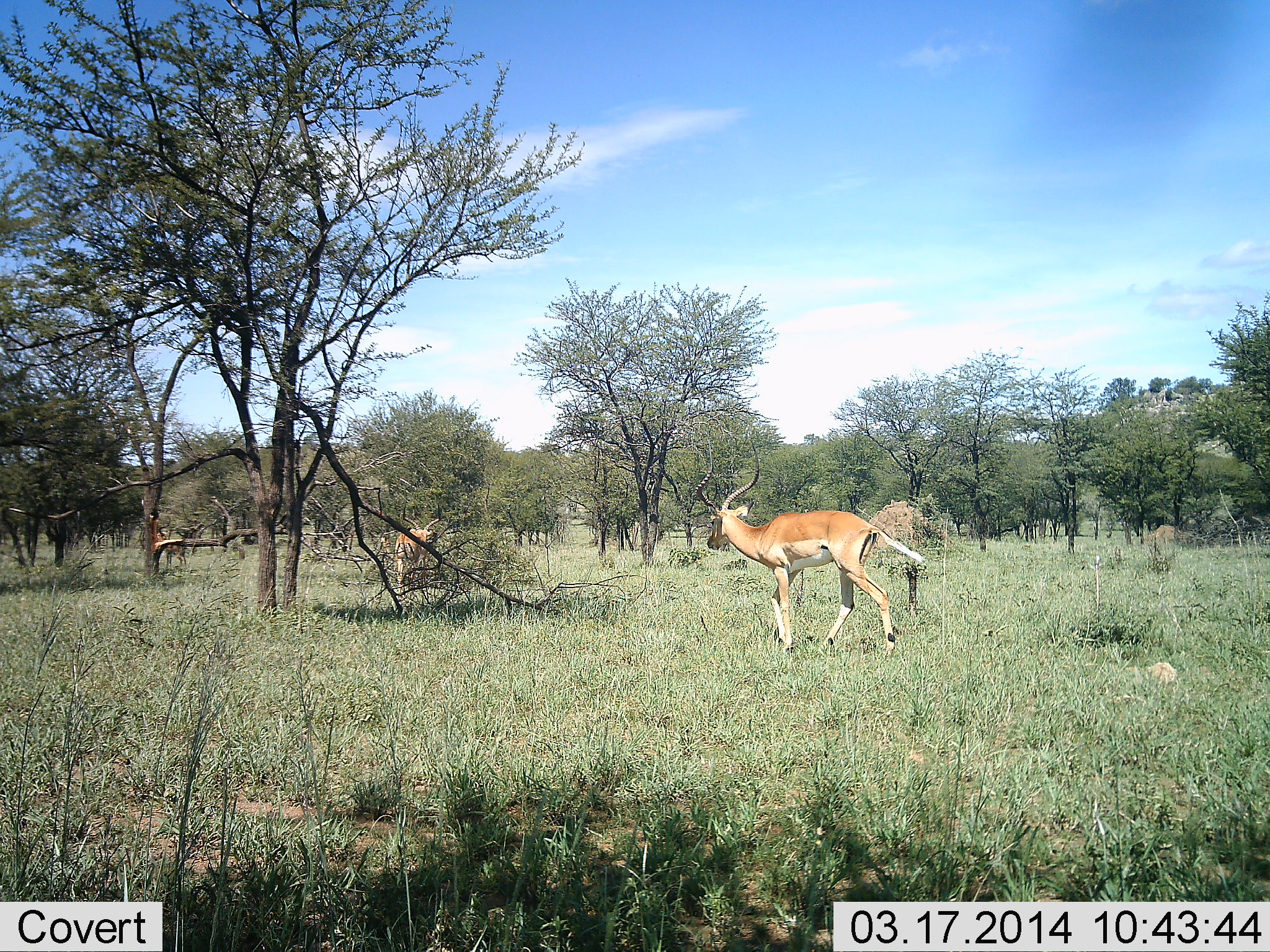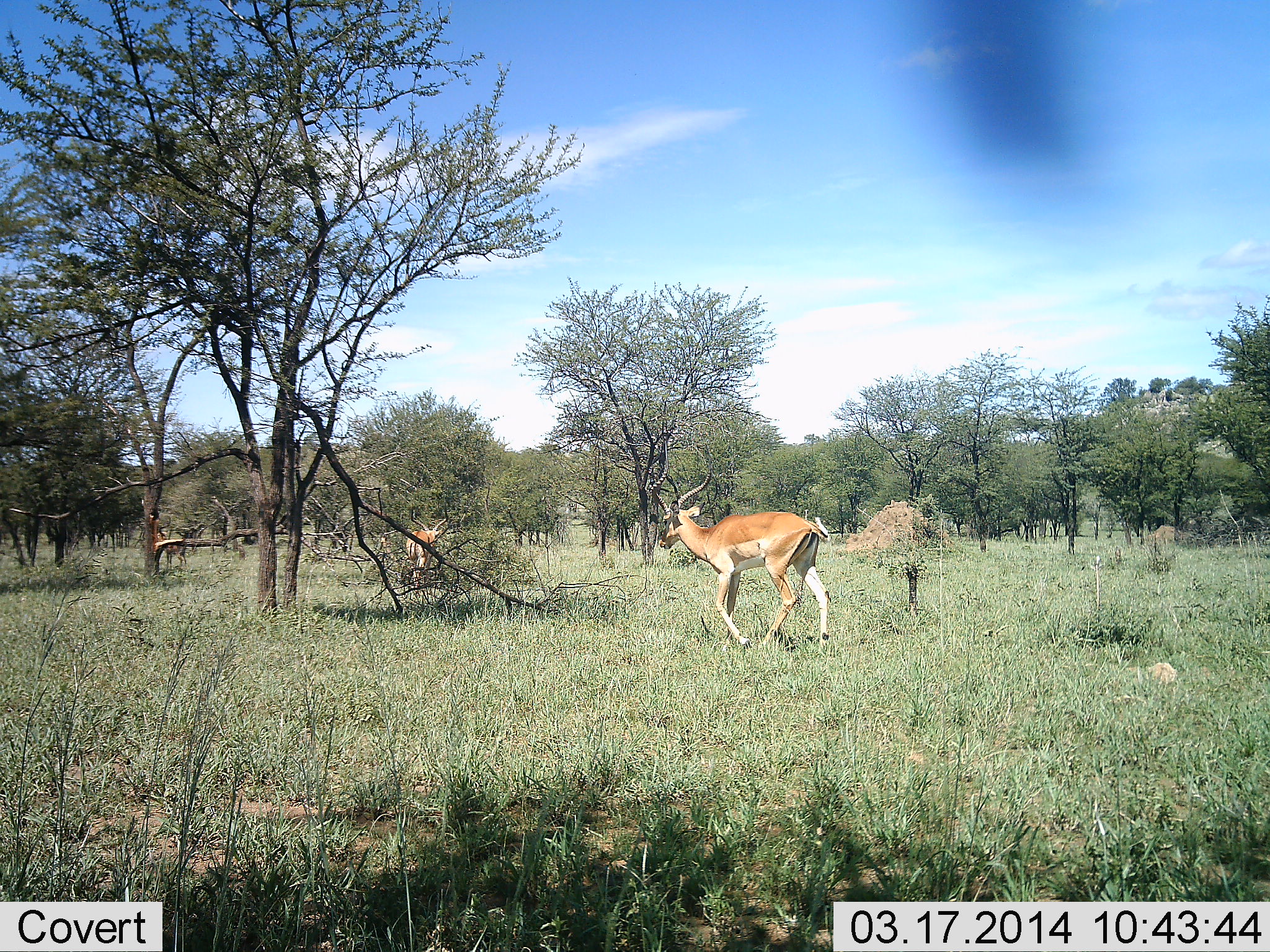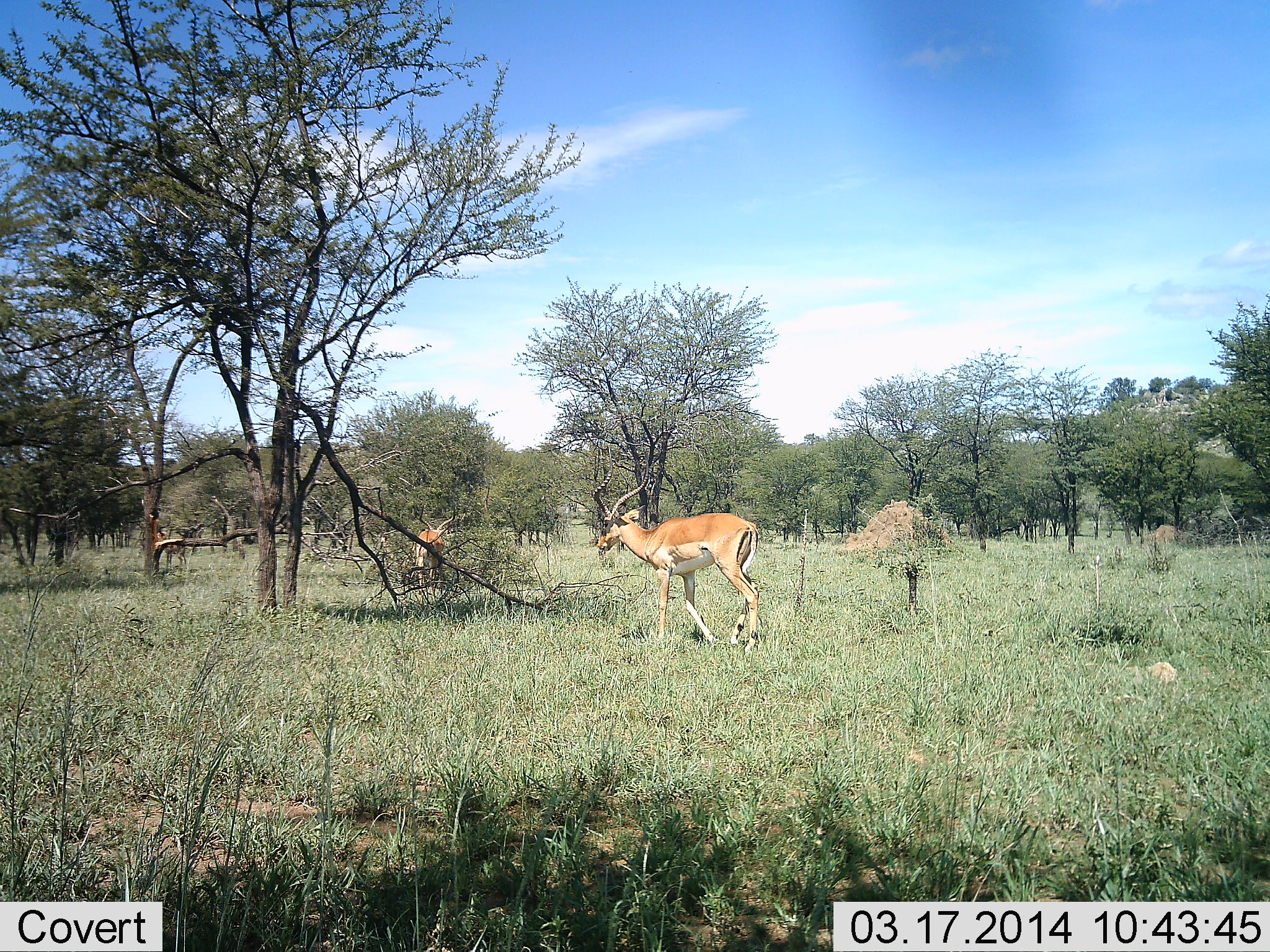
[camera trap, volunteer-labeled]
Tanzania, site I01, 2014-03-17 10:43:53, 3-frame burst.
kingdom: Animalia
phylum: Chordata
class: Mammalia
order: Artiodactyla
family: Bovidae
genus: Aepyceros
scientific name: Aepyceros melampus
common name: impala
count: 2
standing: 17%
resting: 0%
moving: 97%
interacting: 3%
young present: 0%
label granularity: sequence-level